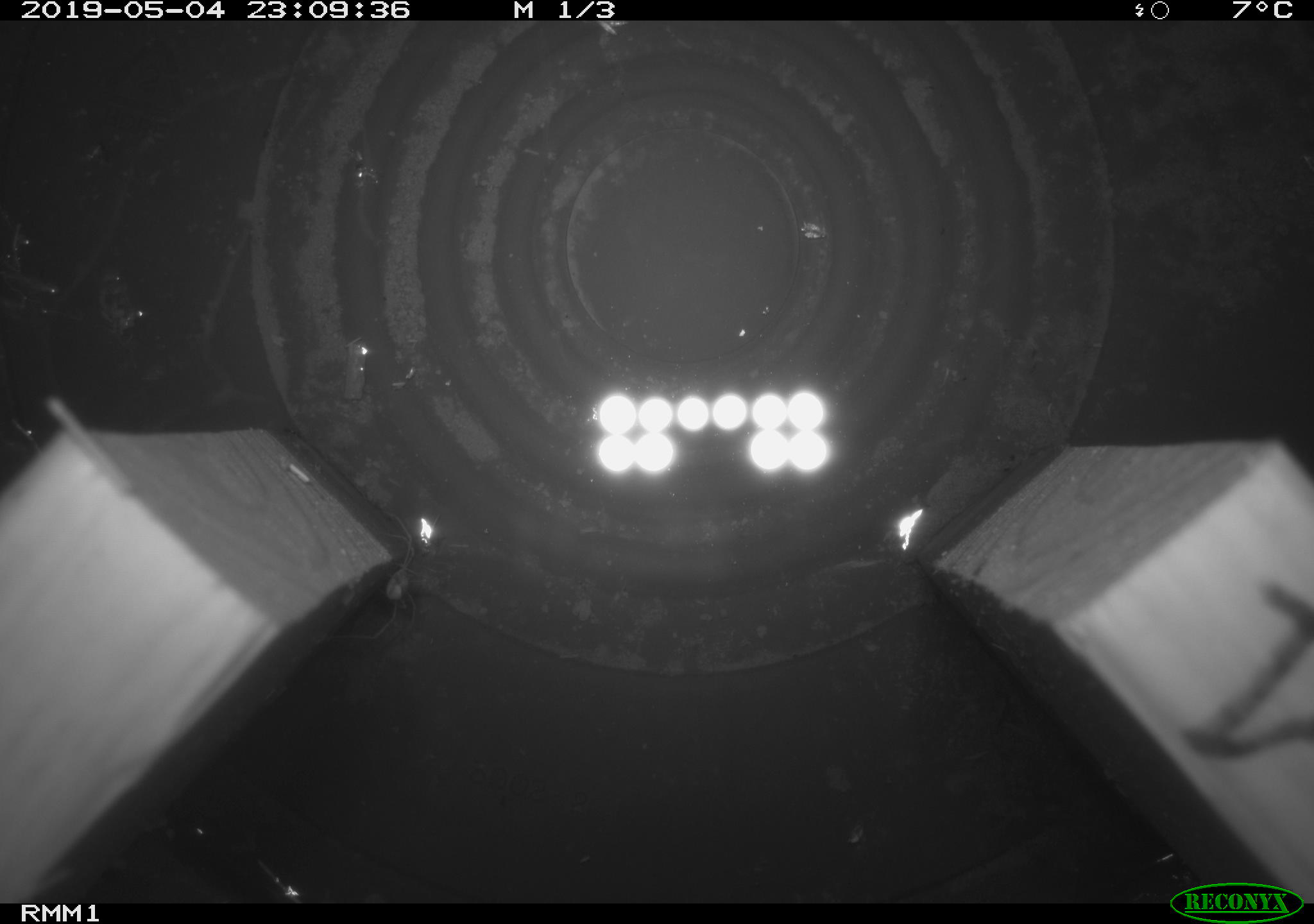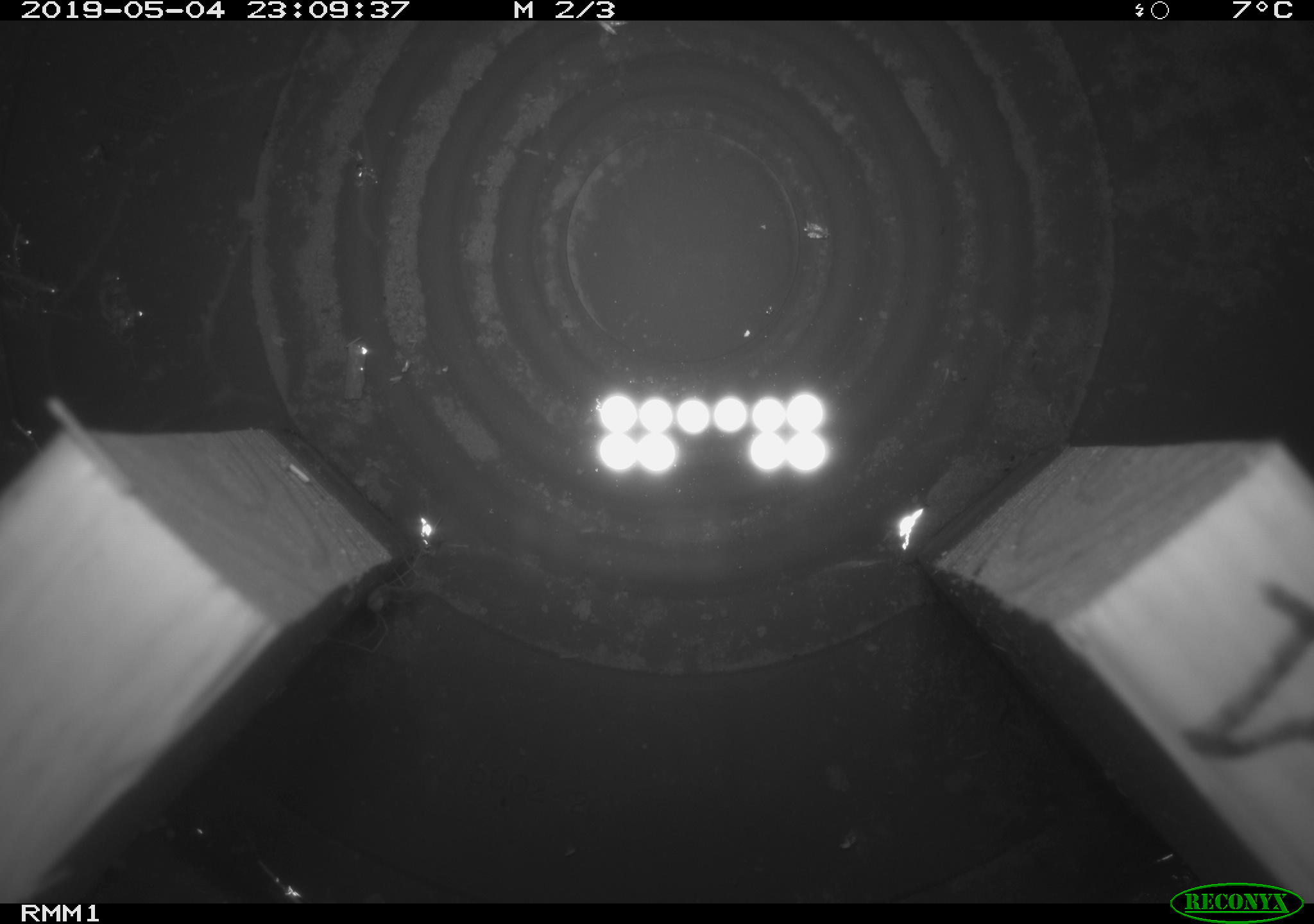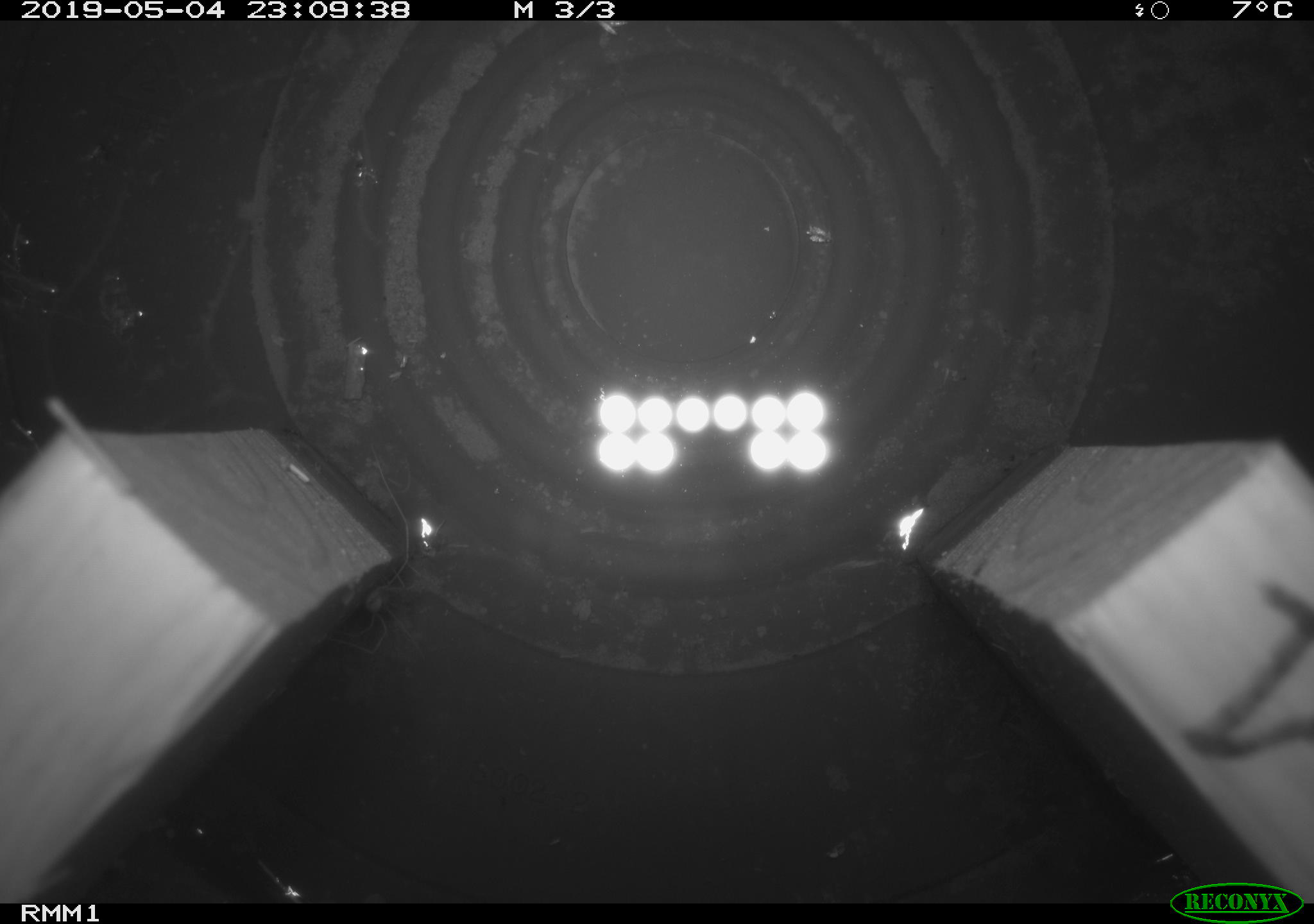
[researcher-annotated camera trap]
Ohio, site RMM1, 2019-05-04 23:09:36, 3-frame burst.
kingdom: Animalia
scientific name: Animalia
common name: animal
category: invertebrate